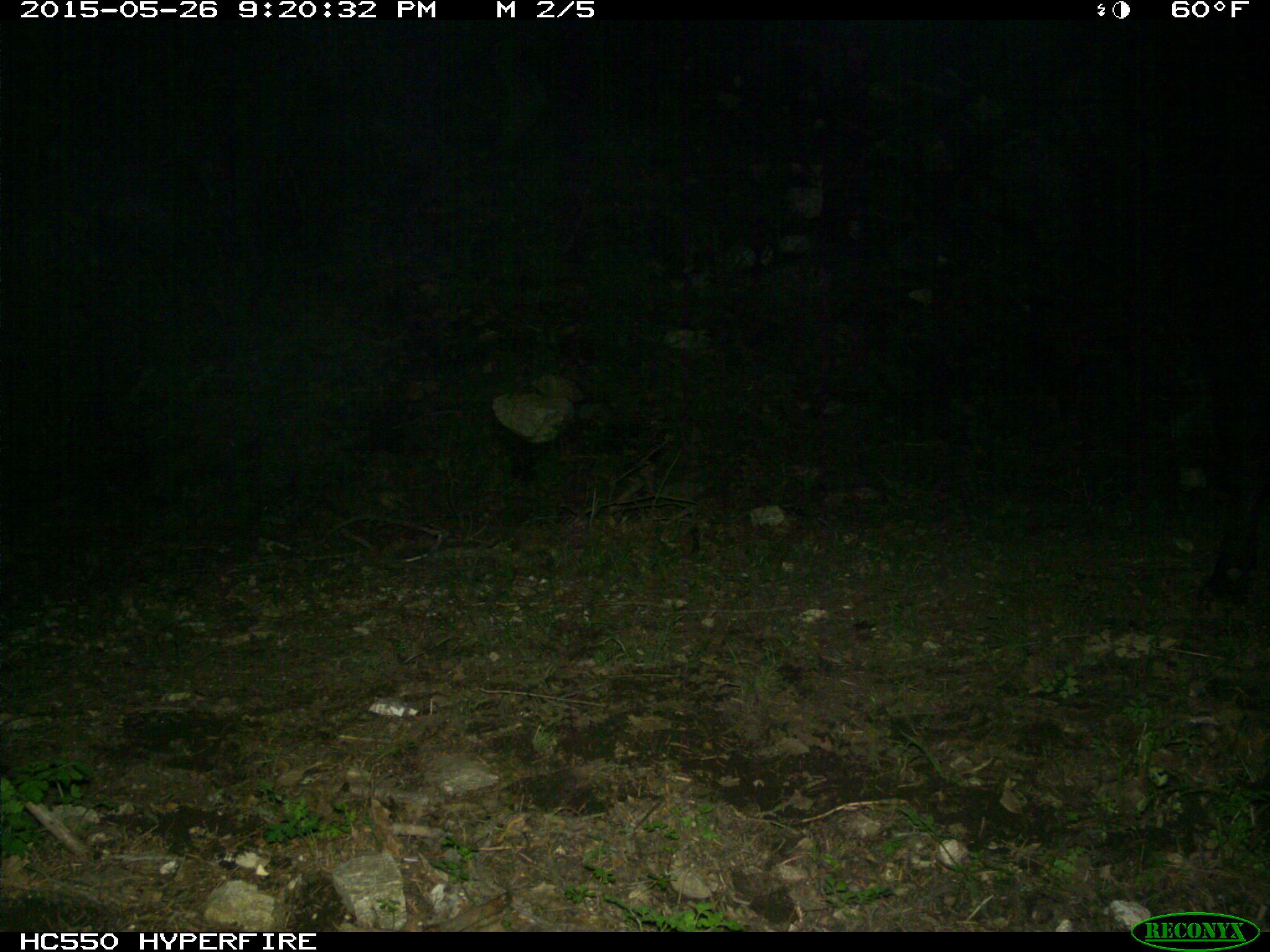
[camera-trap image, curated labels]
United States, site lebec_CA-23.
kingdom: Animalia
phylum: Chordata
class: Mammalia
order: Artiodactyla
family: Bovidae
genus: Bos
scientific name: Bos taurus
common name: domestic cow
Bos taurus (domestic cow).